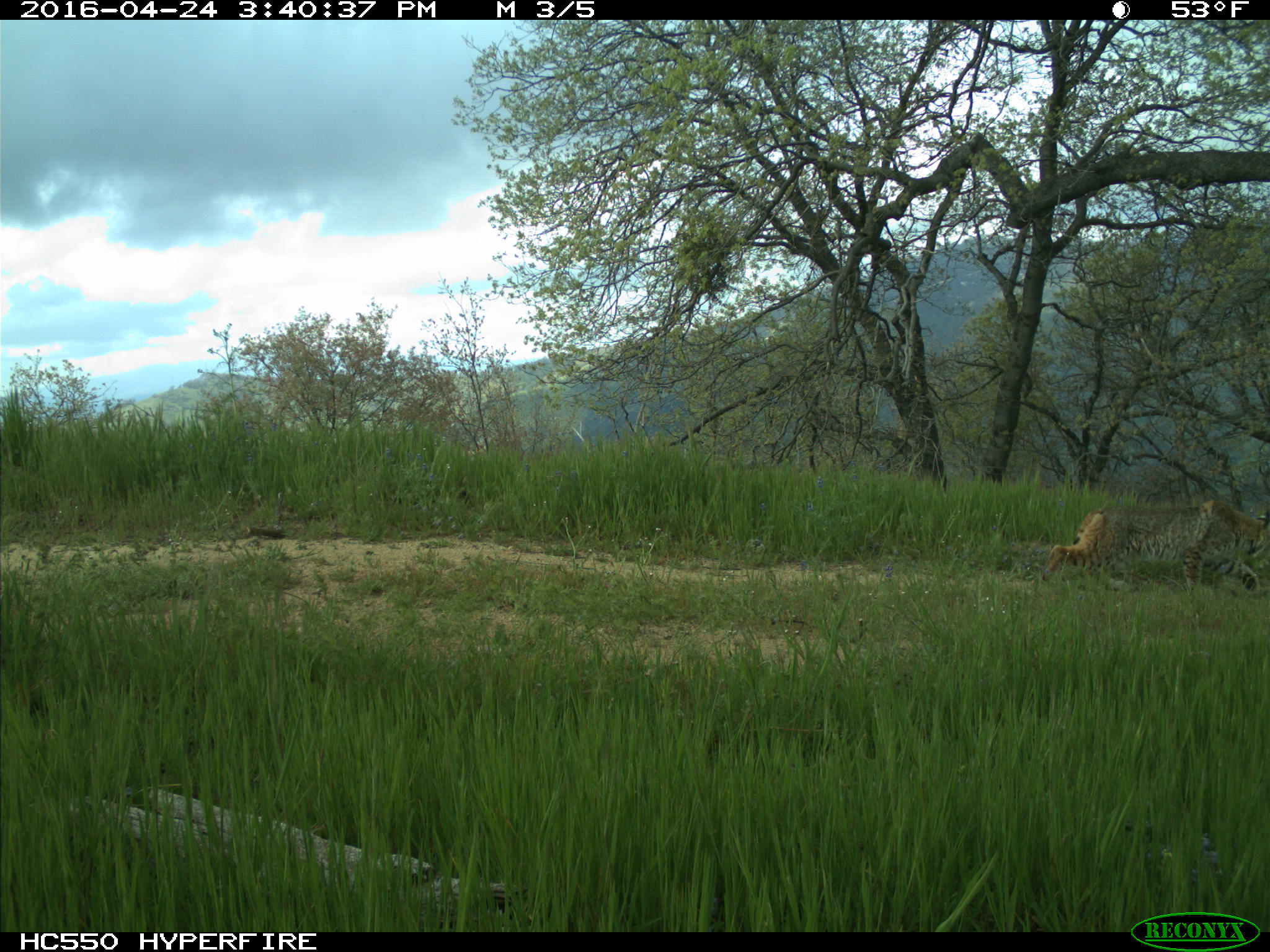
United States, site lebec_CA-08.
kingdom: Animalia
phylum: Chordata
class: Mammalia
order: Carnivora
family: Felidae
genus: Lynx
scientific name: Lynx rufus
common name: bobcat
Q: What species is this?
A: Lynx rufus (bobcat).